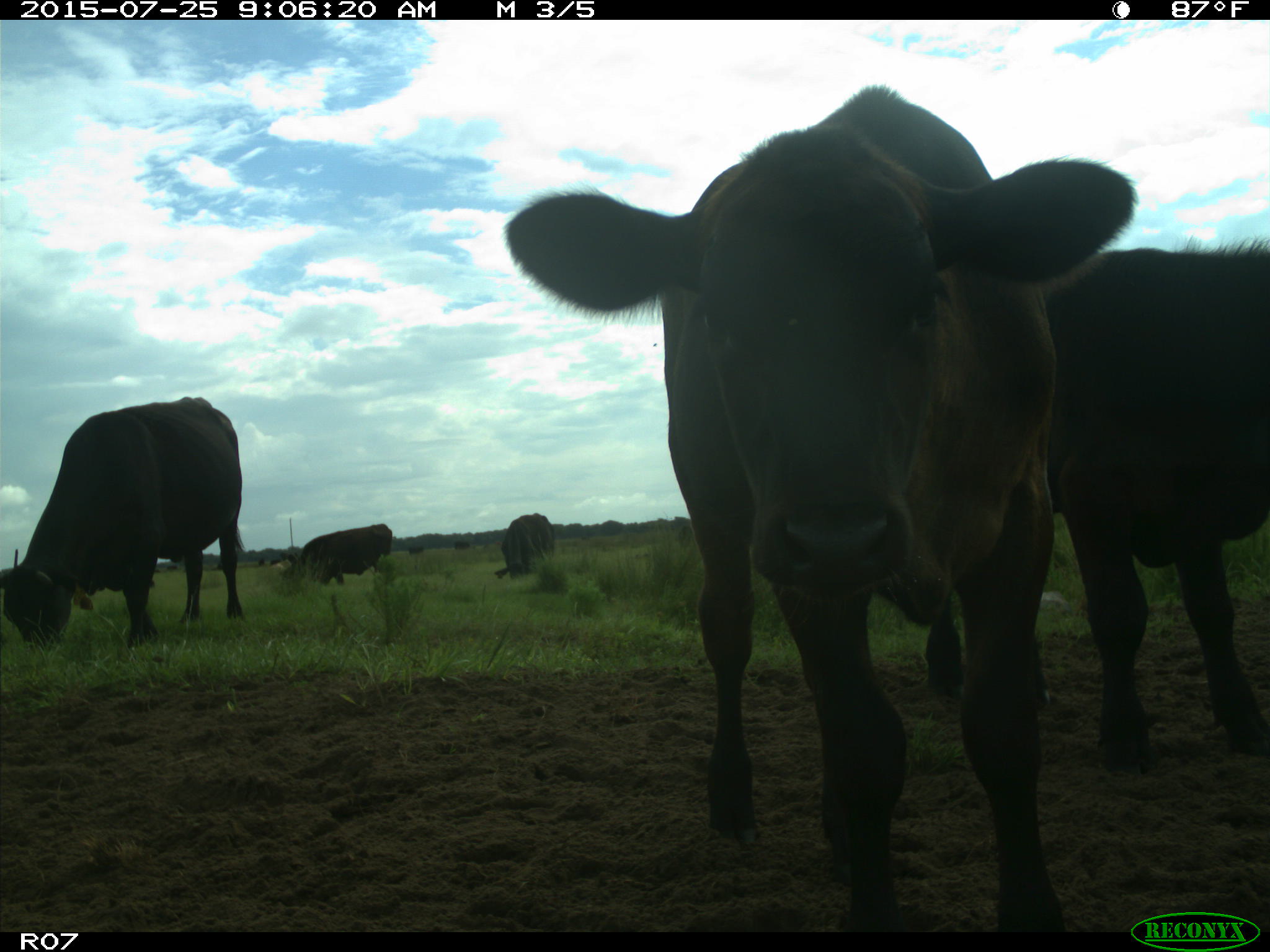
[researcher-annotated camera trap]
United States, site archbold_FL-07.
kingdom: Animalia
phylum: Chordata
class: Mammalia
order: Artiodactyla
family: Bovidae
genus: Bos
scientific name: Bos taurus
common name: domestic cow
Bos taurus (domestic cow).